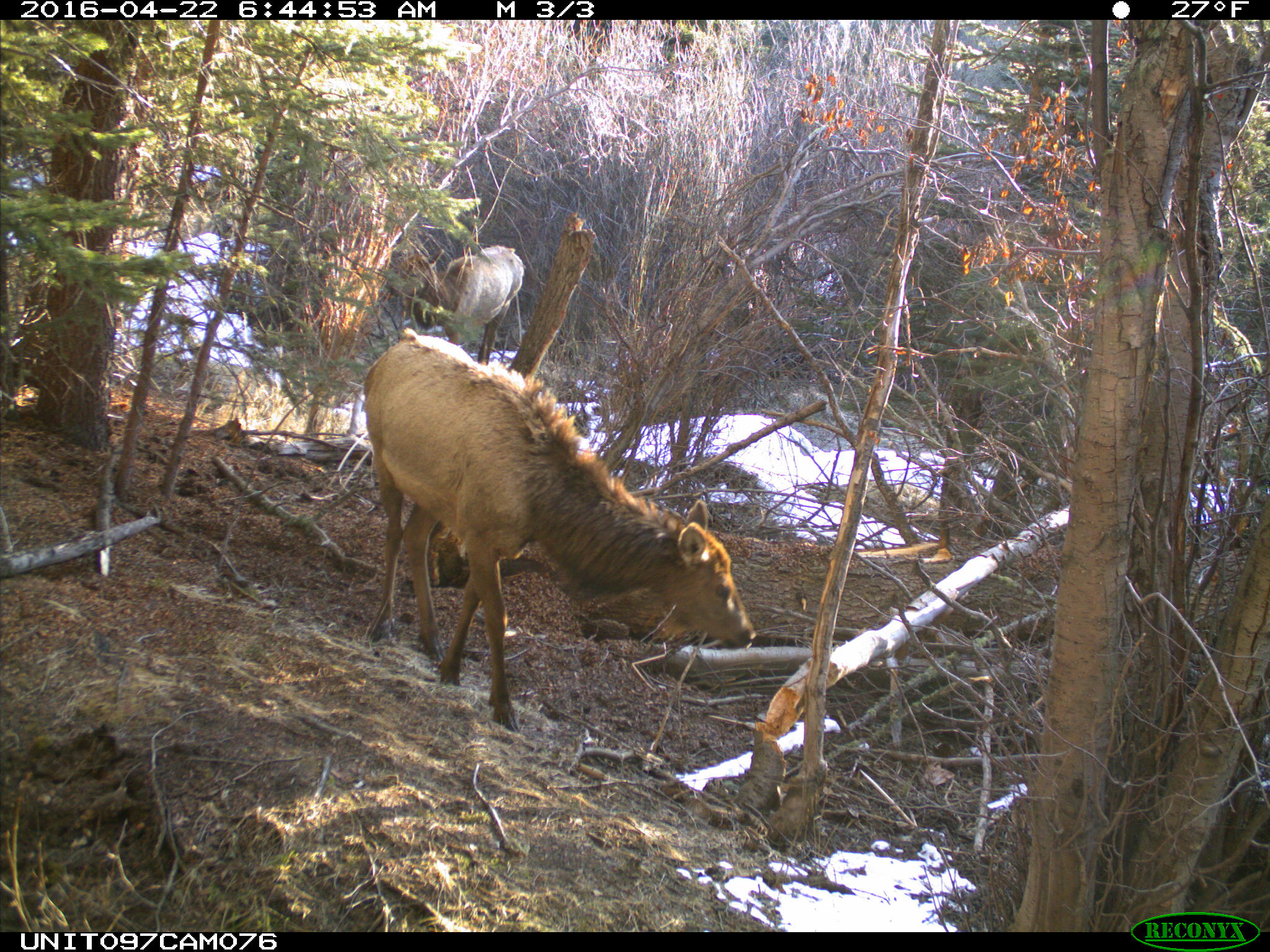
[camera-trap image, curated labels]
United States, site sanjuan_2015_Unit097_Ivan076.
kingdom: Animalia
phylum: Chordata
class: Mammalia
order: Artiodactyla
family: Cervidae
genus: Cervus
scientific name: Cervus elaphus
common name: red deer